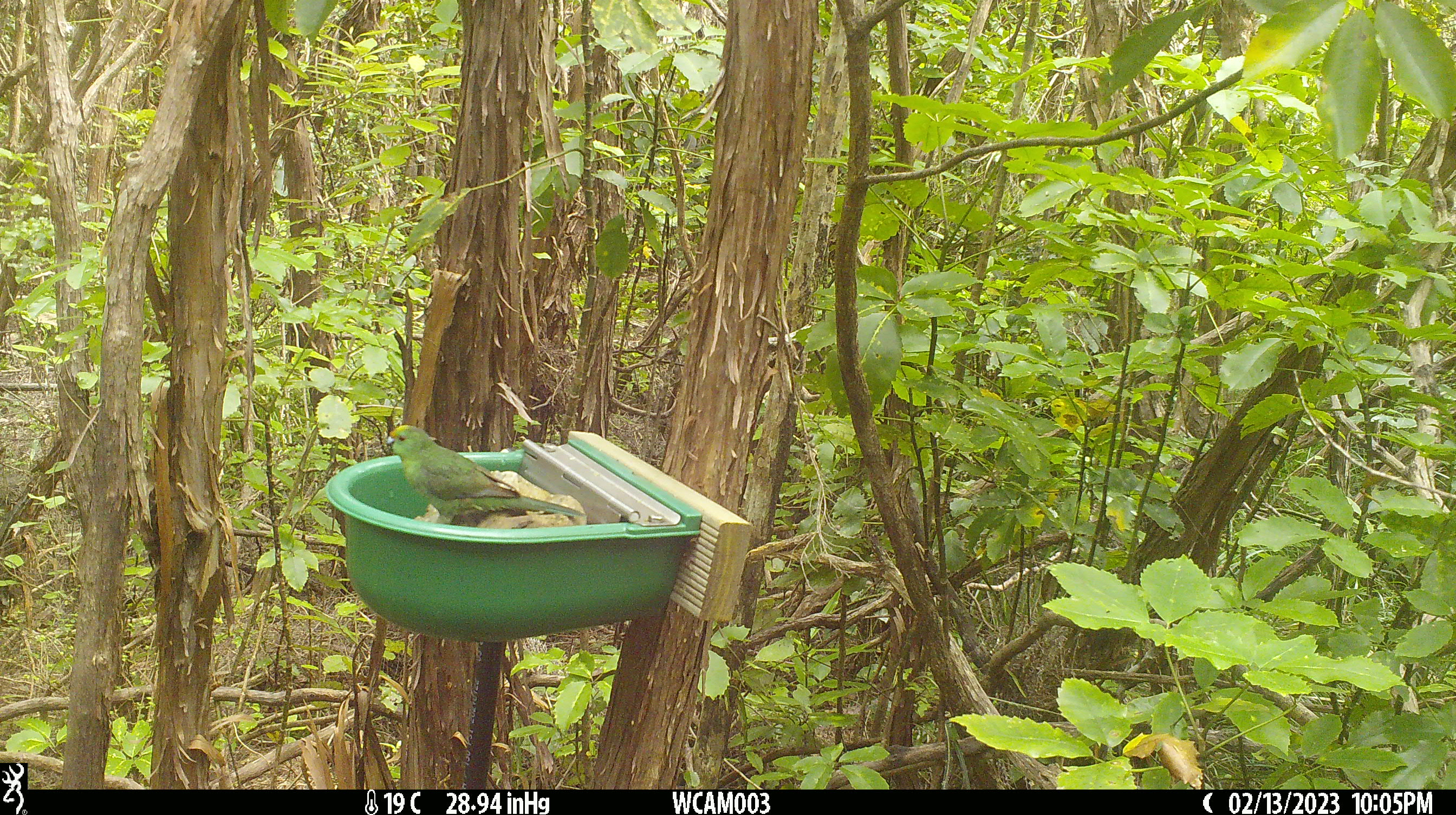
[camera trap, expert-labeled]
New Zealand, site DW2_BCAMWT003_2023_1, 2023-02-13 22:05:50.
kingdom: Animalia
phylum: Chordata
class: Aves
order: Psittaciformes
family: Psittaculidae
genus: Cyanoramphus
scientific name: Cyanoramphus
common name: parakeet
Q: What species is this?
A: Parakeet (Cyanoramphus).